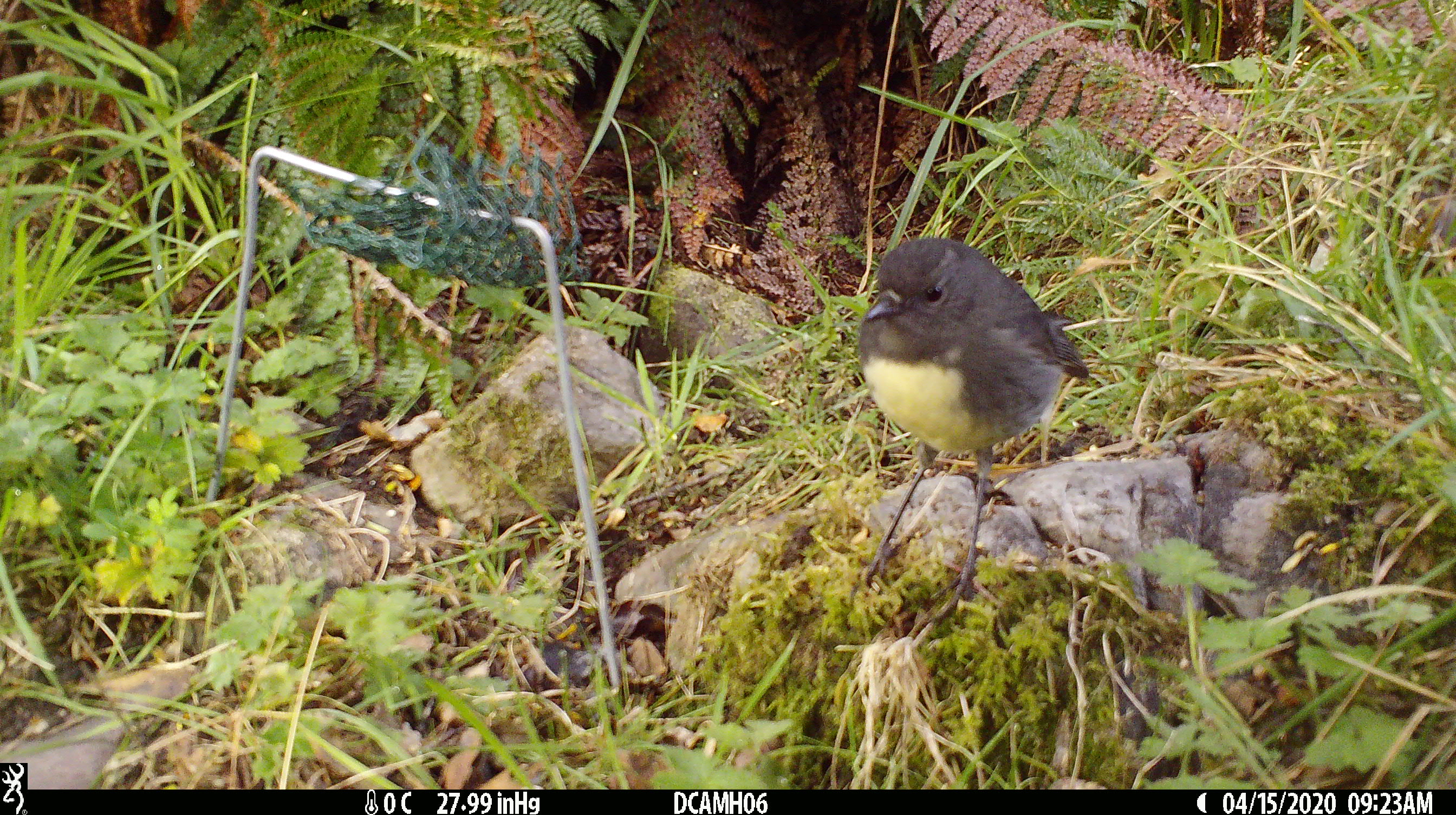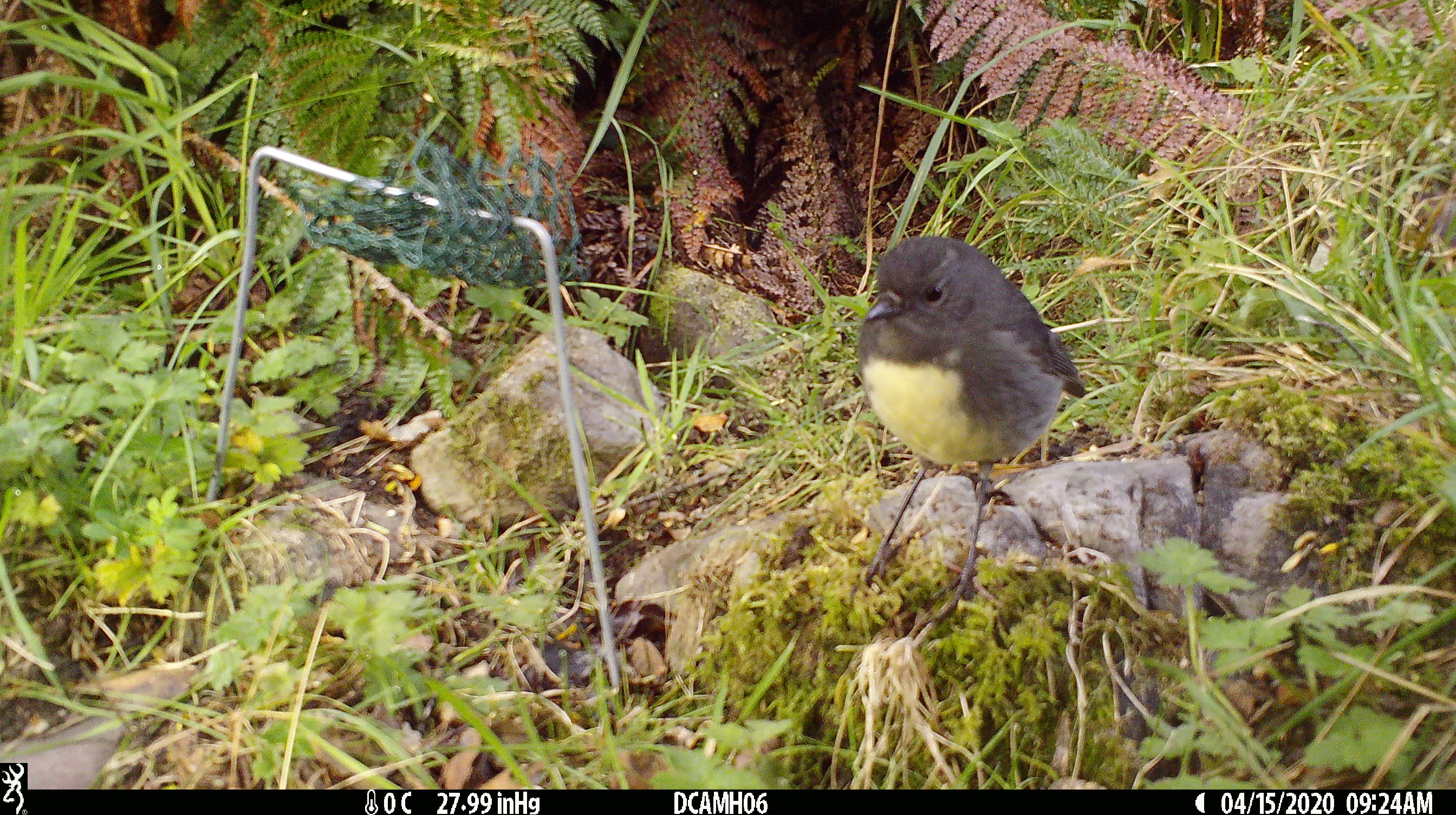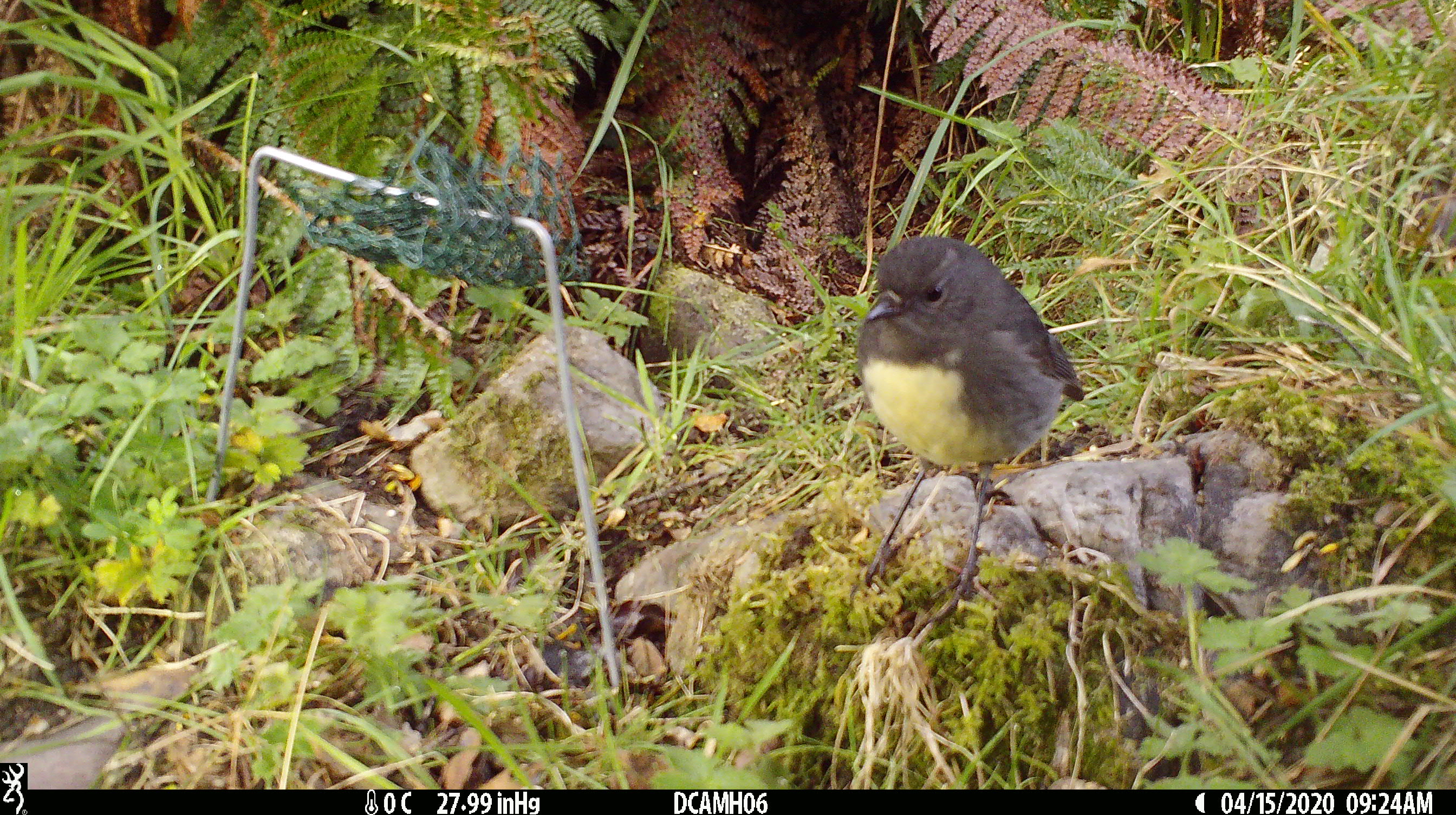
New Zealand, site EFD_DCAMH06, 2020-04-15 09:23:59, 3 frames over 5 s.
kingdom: Animalia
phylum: Chordata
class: Aves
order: Passeriformes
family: Petroicidae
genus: Petroica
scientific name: Petroica australis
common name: new zealand robin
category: robin